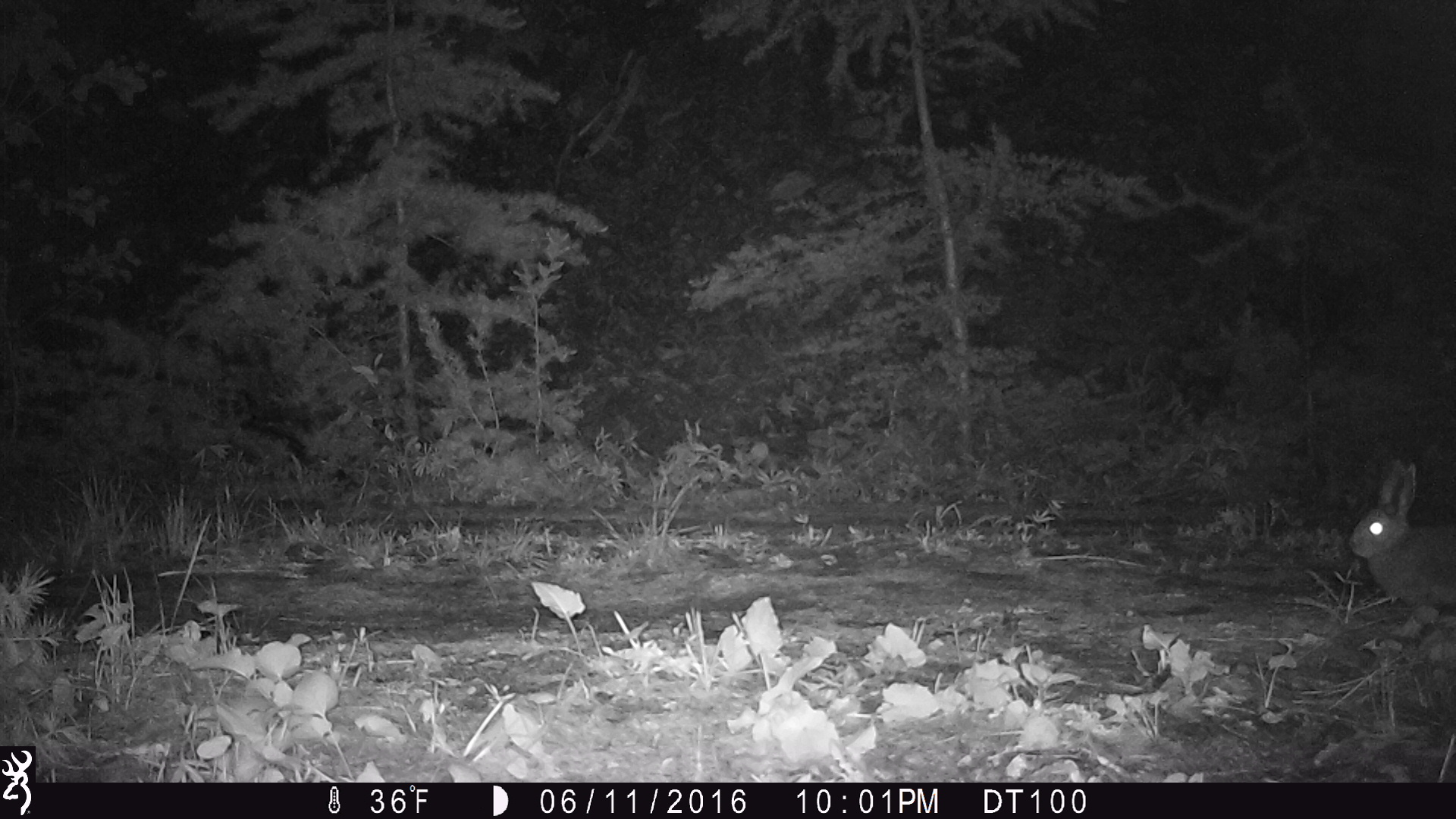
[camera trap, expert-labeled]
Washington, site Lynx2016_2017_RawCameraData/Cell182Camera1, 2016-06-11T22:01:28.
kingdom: Animalia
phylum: Chordata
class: Mammalia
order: Lagomorpha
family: Leporidae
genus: Lepus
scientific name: Lepus americanus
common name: snowshoe hare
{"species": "Lepus americanus (snowshoe hare)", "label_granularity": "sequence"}